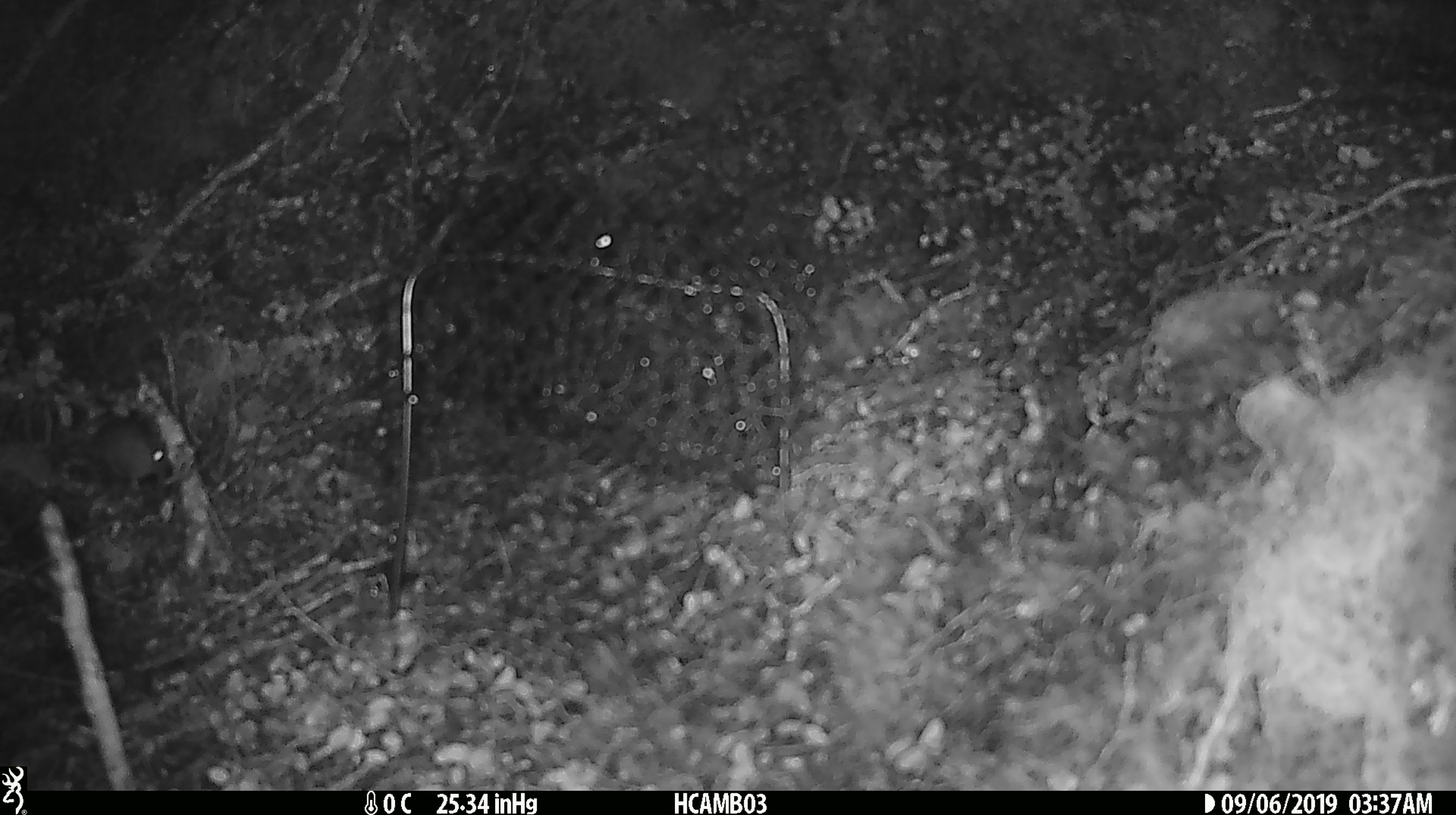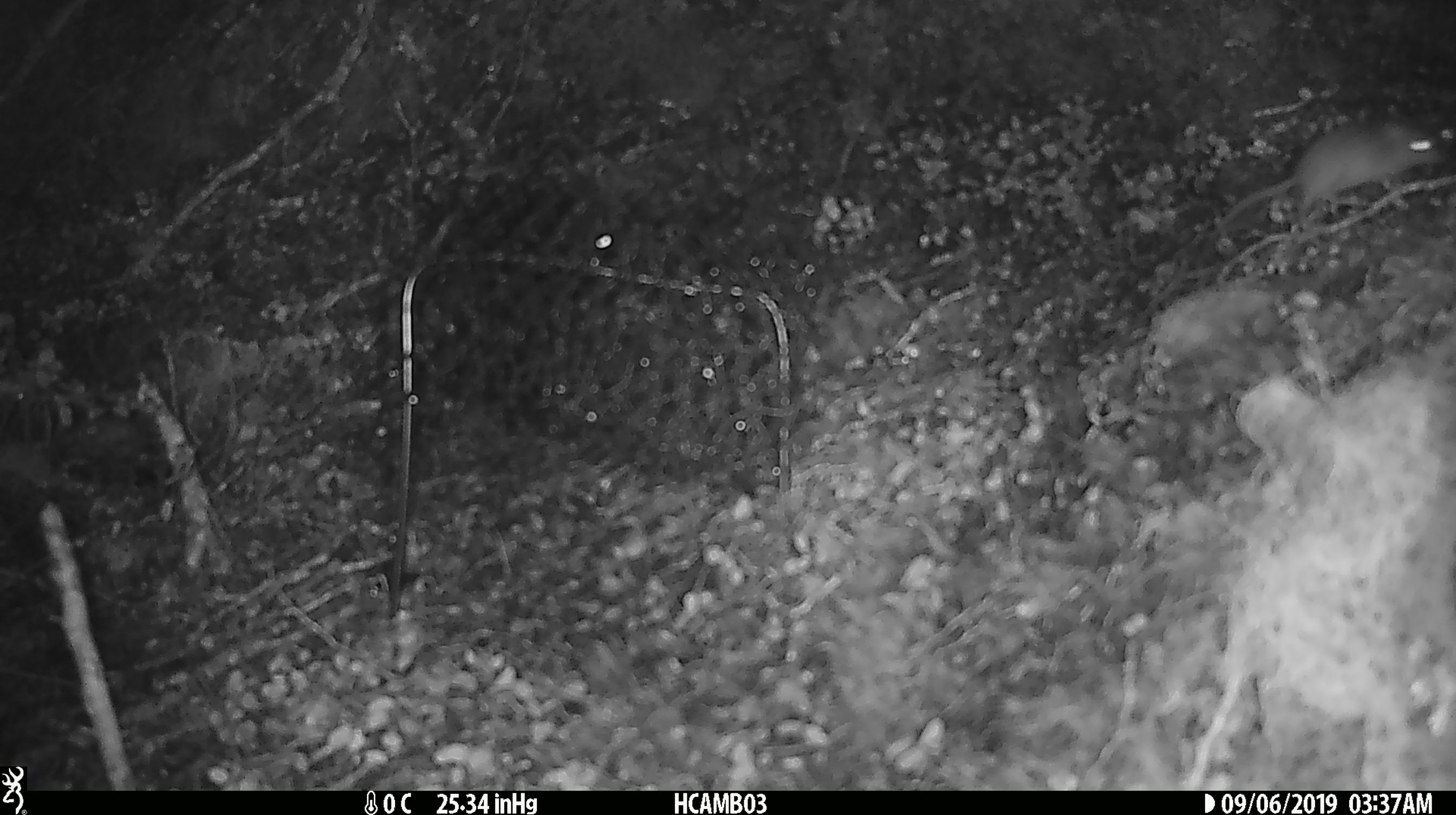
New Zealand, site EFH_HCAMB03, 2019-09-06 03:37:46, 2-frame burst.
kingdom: Animalia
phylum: Chordata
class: Mammalia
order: Rodentia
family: Muridae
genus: Mus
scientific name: Mus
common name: mouse